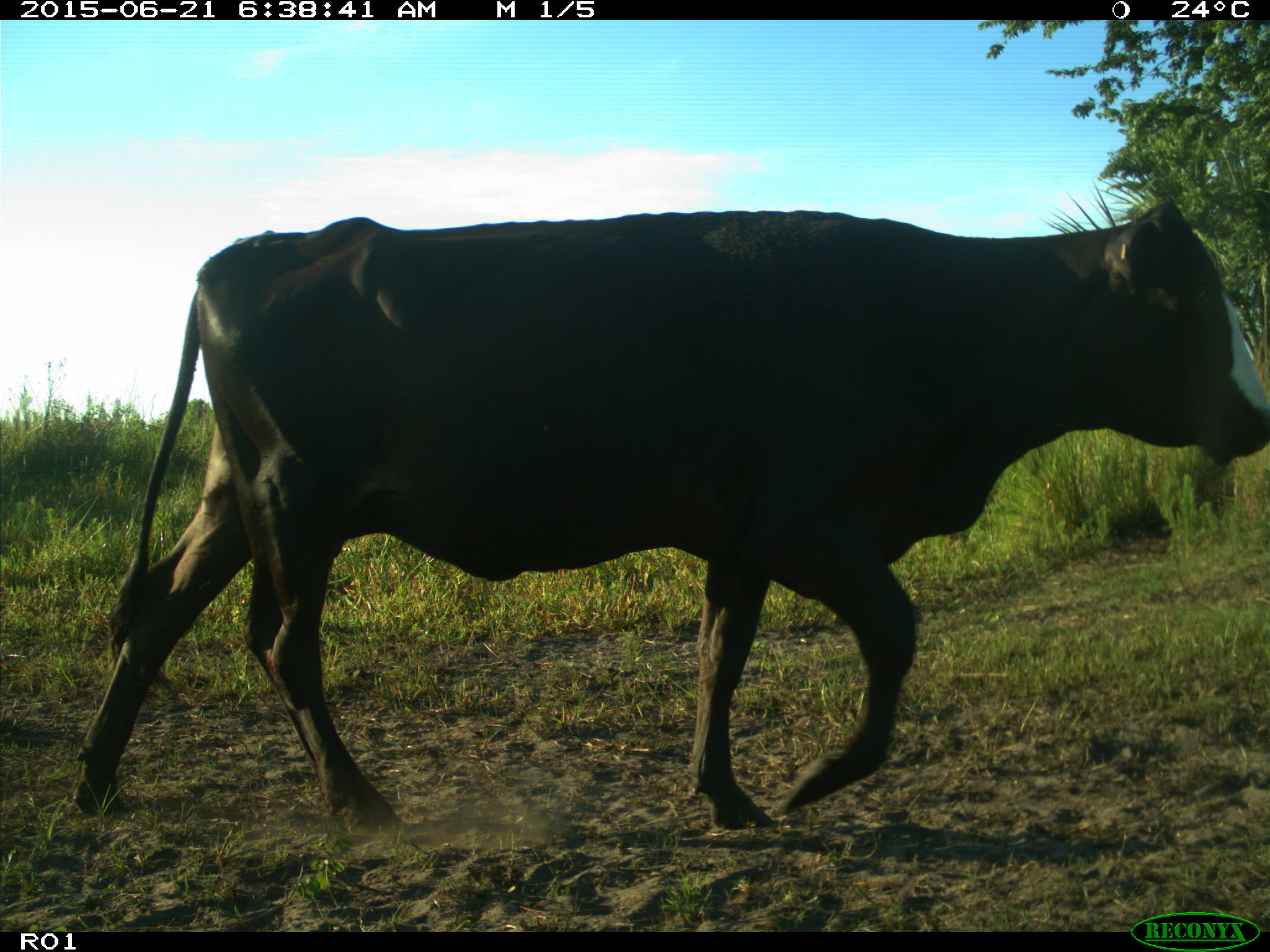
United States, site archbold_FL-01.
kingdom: Animalia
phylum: Chordata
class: Mammalia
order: Artiodactyla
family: Bovidae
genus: Bos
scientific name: Bos taurus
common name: domestic cow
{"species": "Bos taurus (domestic cow)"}